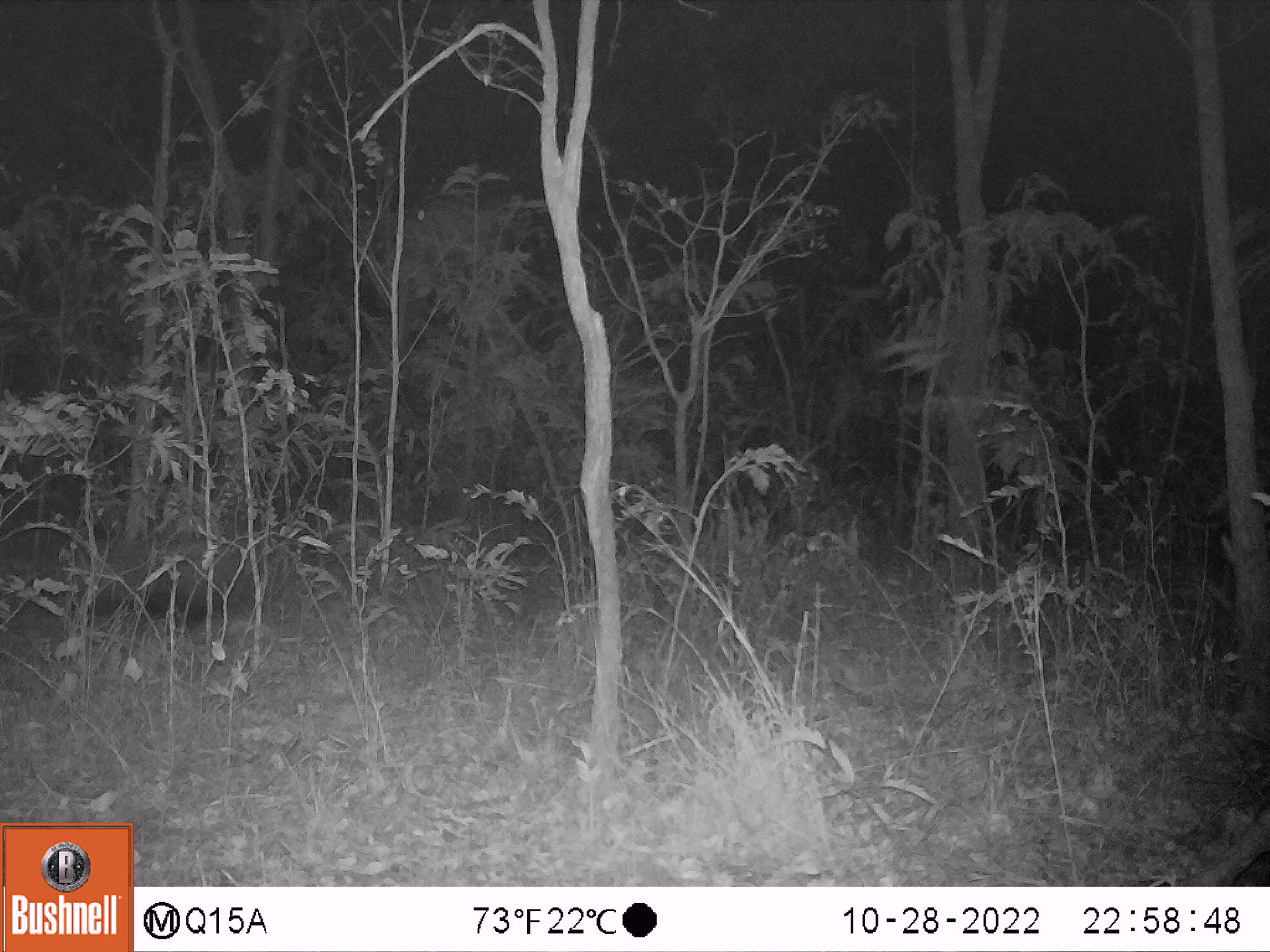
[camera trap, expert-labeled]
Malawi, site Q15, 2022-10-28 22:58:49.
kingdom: Animalia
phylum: Chordata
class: Mammalia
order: Artiodactyla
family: Suidae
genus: Potamochoerus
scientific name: Potamochoerus larvatus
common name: bushpig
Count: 1.